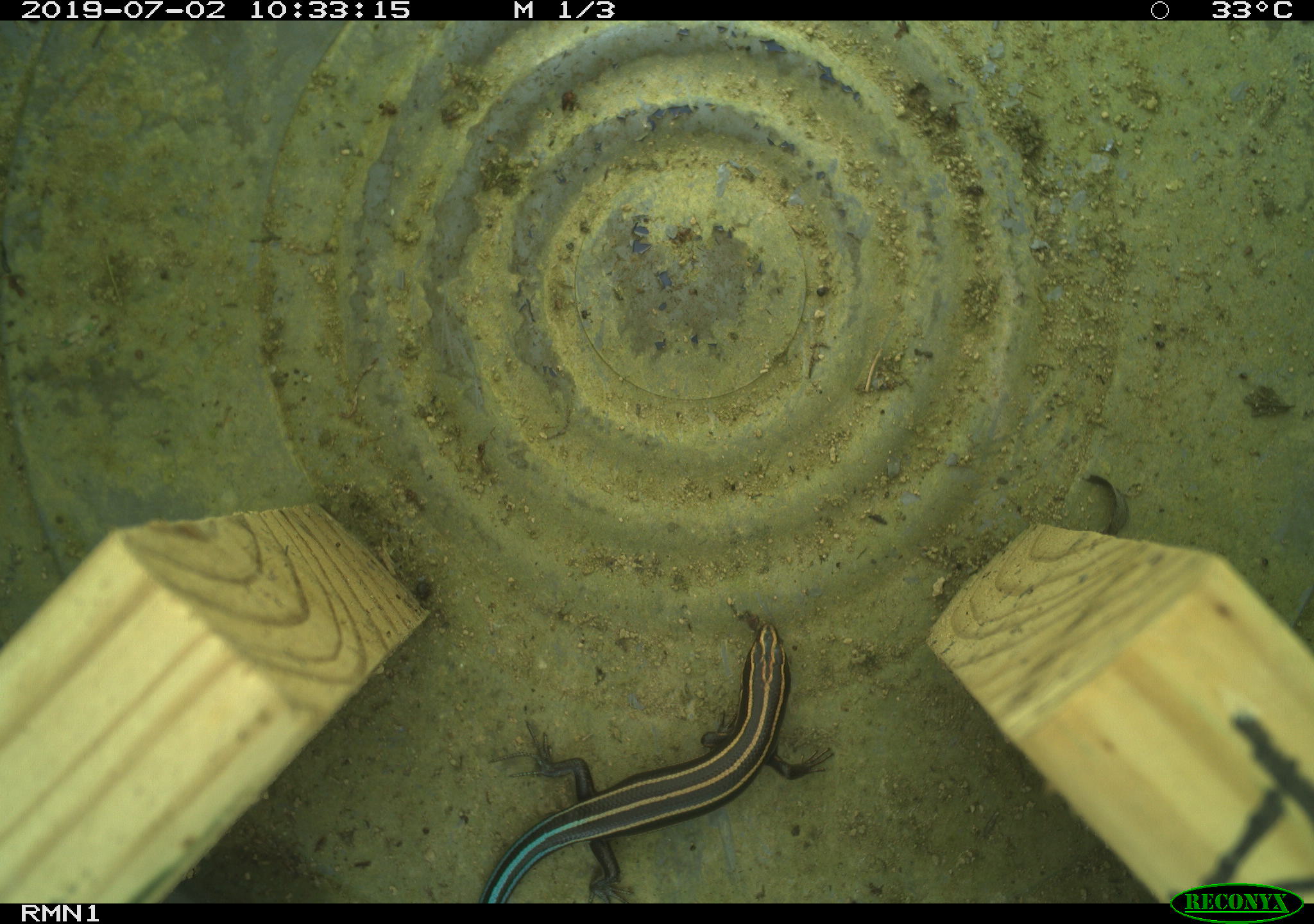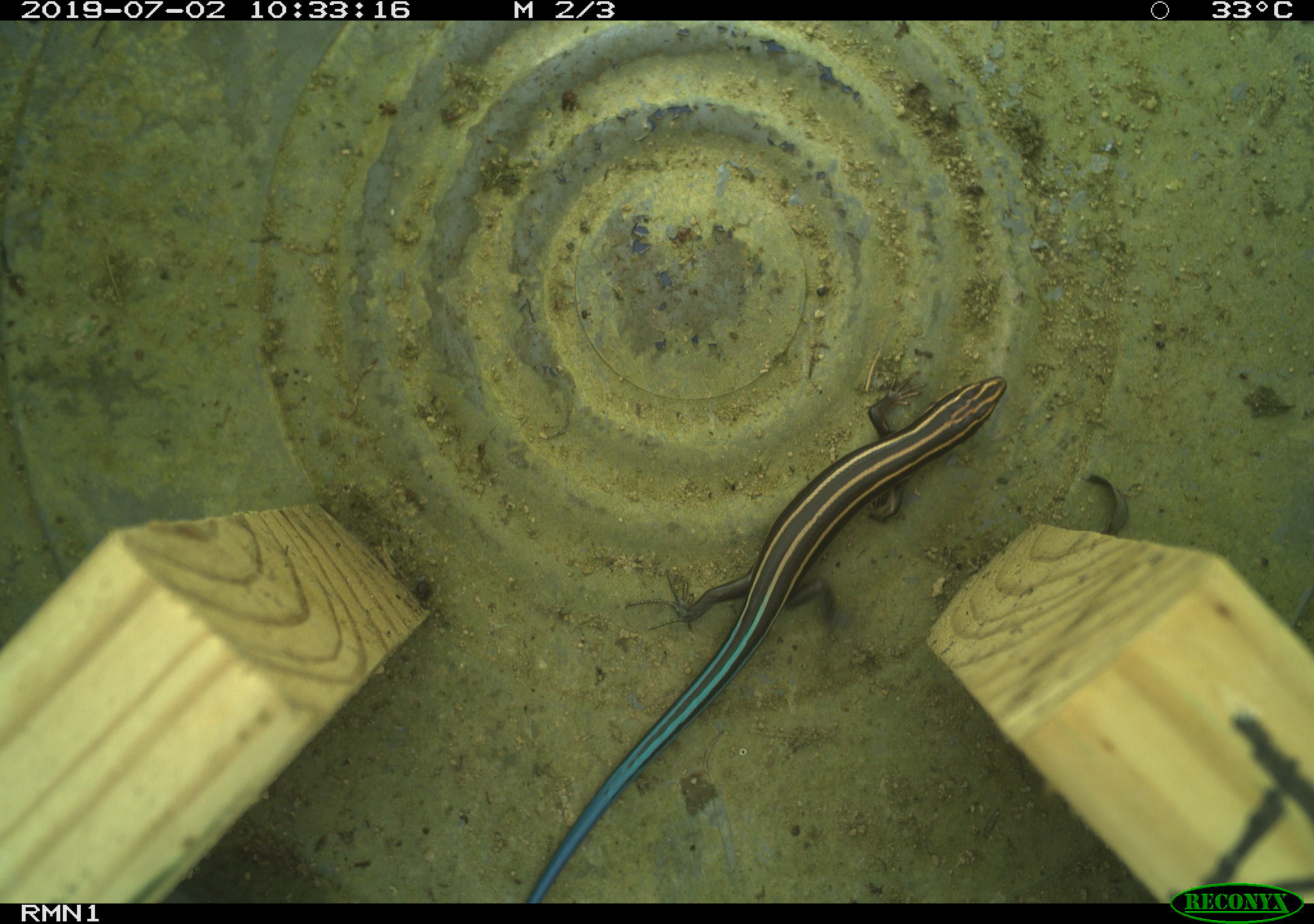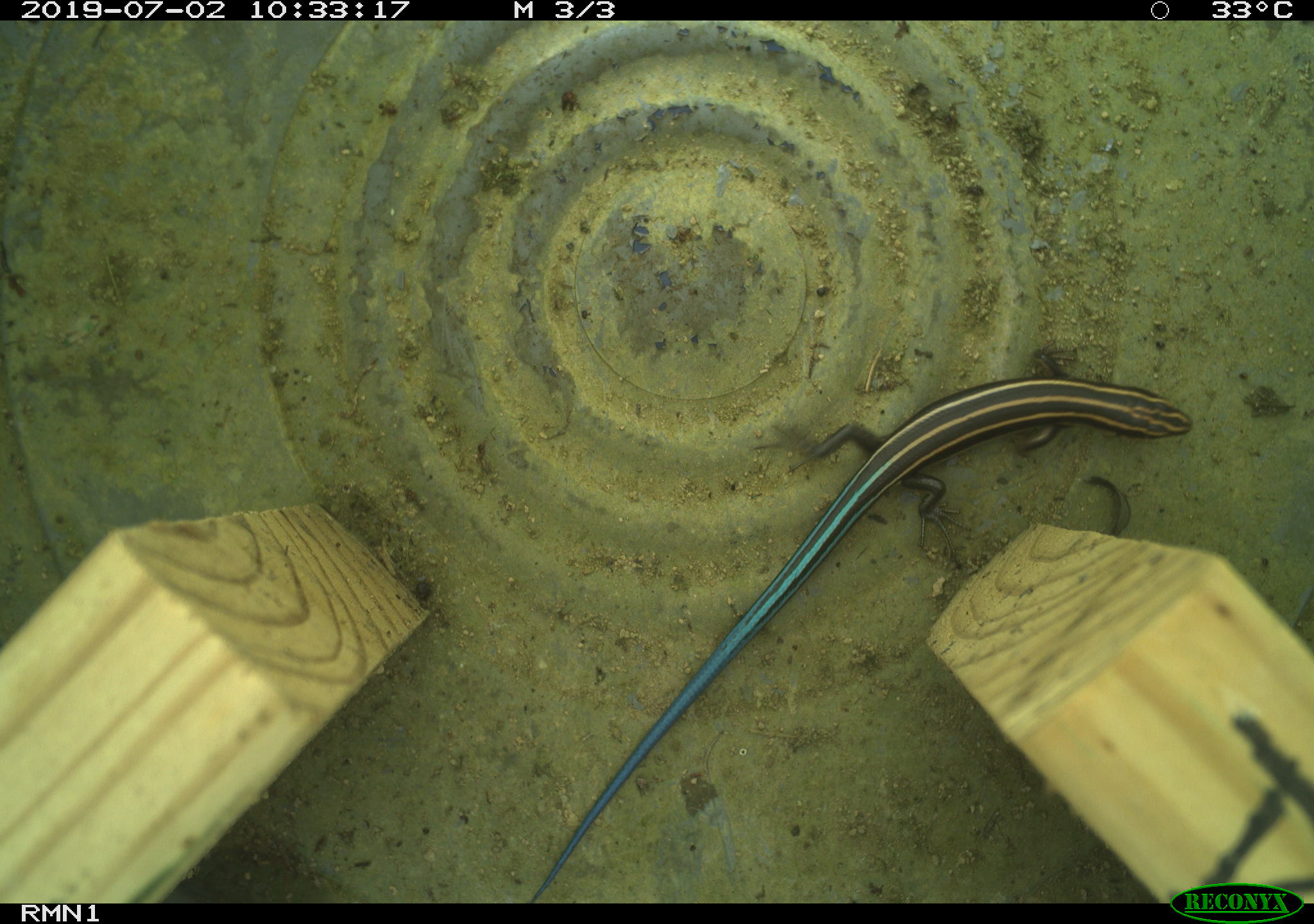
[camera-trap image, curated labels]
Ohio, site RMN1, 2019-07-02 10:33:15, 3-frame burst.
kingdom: Animalia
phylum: Chordata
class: Reptilia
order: Squamata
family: Scincidae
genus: Plestiodon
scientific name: Plestiodon fasciatus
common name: common five-lined skink